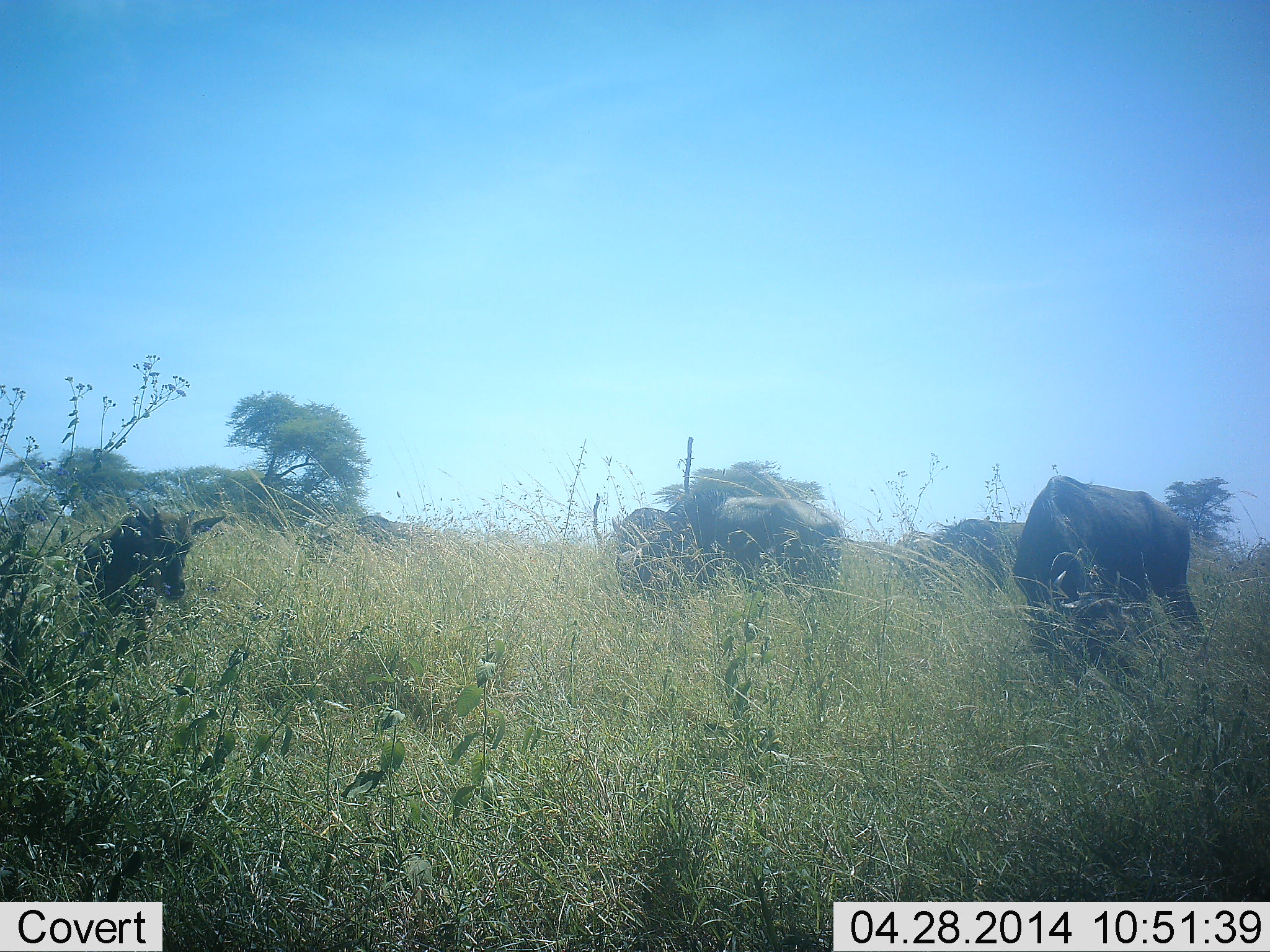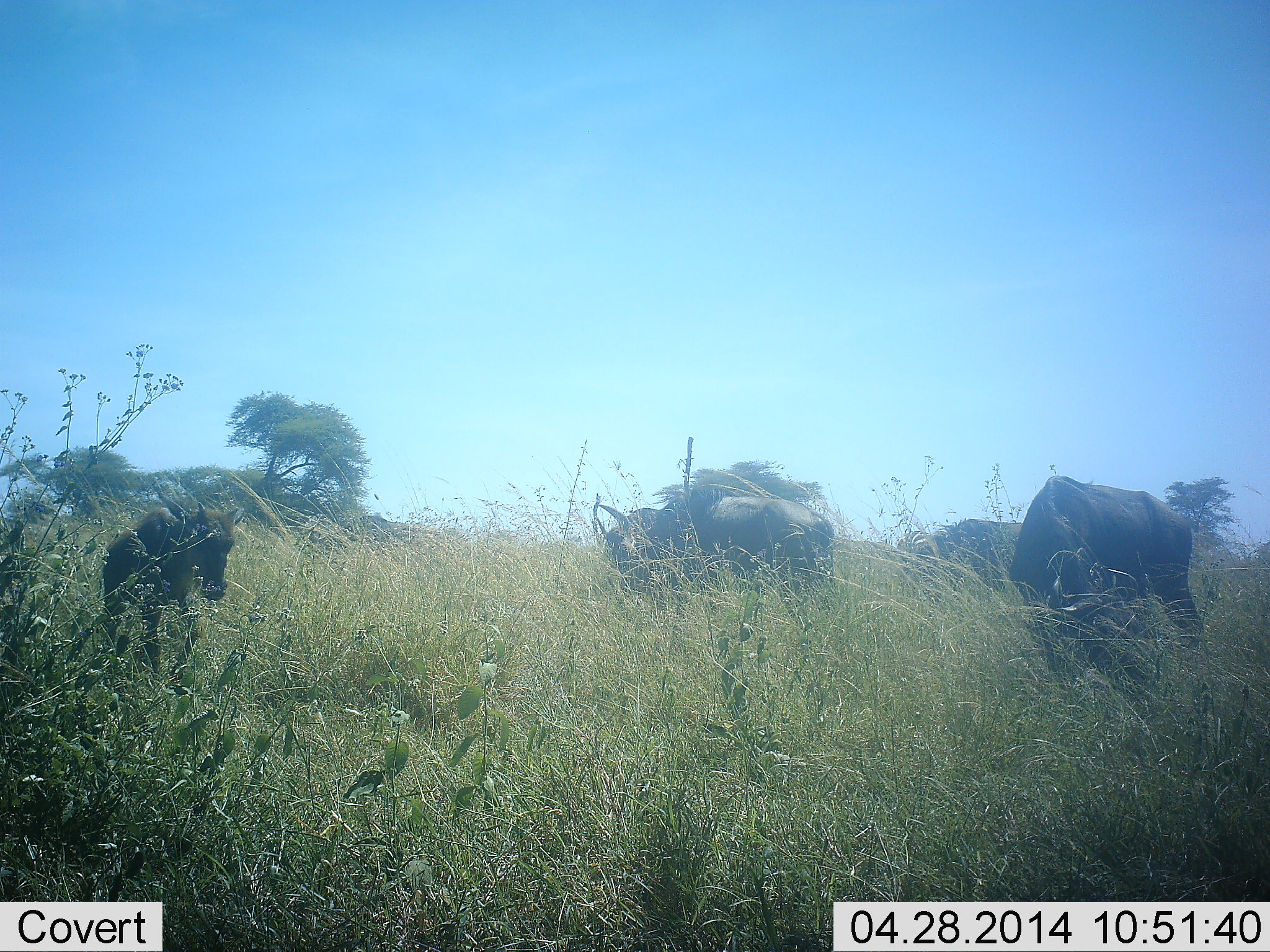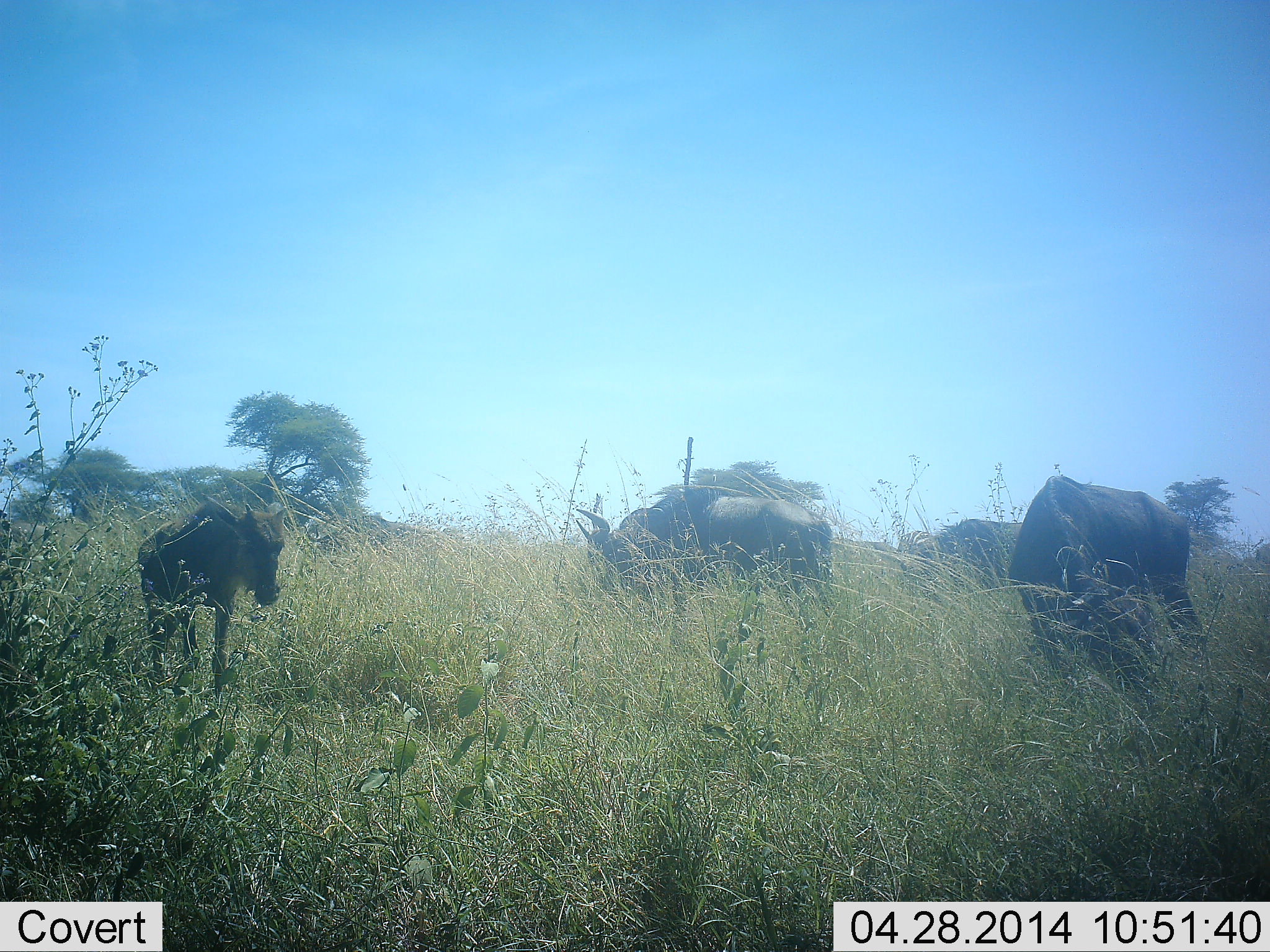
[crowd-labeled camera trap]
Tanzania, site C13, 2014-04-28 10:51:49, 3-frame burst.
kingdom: Animalia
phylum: Chordata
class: Mammalia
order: Artiodactyla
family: Bovidae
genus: Connochaetes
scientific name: Connochaetes taurinus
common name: blue wildebeest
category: wildebeest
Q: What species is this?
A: Wildebeest (blue wildebeest) (Connochaetes taurinus).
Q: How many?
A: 4.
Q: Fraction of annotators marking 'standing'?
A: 18%.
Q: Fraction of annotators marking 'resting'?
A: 0%.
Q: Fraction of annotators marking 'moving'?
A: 45%.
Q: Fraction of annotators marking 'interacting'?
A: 0%.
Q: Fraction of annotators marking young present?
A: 82%.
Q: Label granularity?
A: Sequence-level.